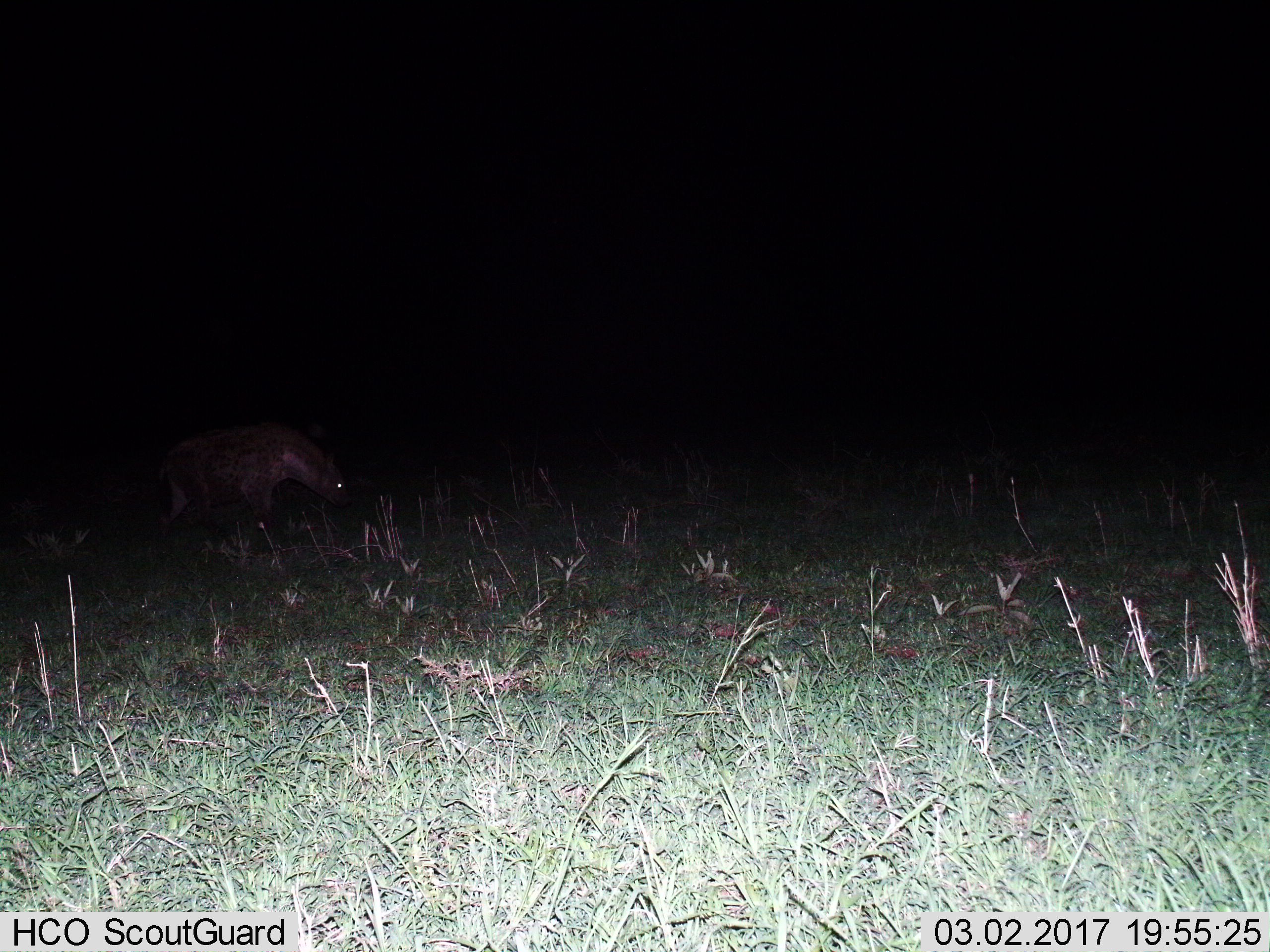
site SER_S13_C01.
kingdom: Animalia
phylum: Chordata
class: Mammalia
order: Carnivora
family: Hyaenidae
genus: Crocuta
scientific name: Crocuta crocuta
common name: spotted hyena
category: hyenaspotted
Hyenaspotted (spotted hyena) (Crocuta crocuta), count 1. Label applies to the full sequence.